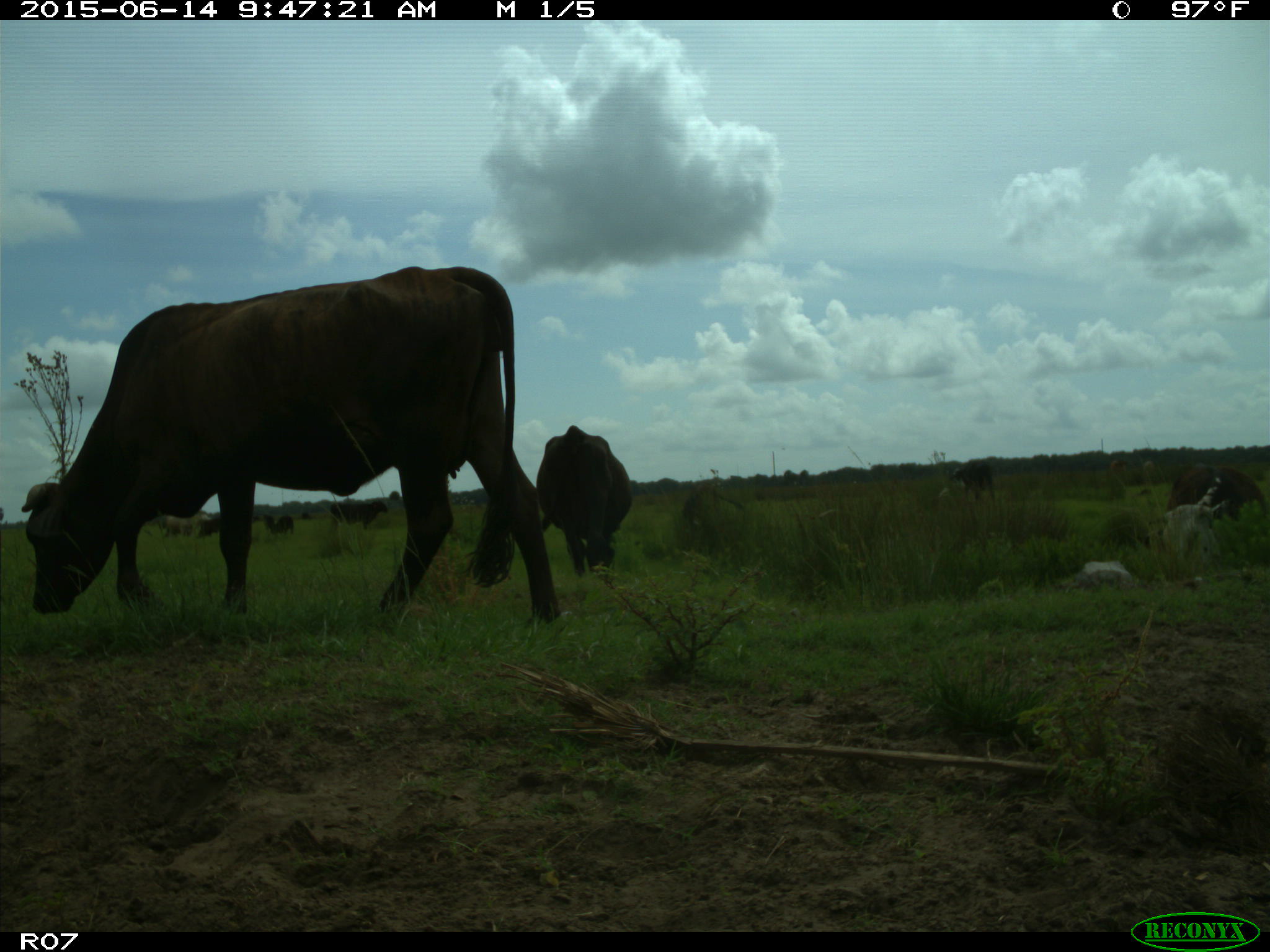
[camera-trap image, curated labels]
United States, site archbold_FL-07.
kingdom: Animalia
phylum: Chordata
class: Mammalia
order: Artiodactyla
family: Bovidae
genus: Bos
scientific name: Bos taurus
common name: domestic cow